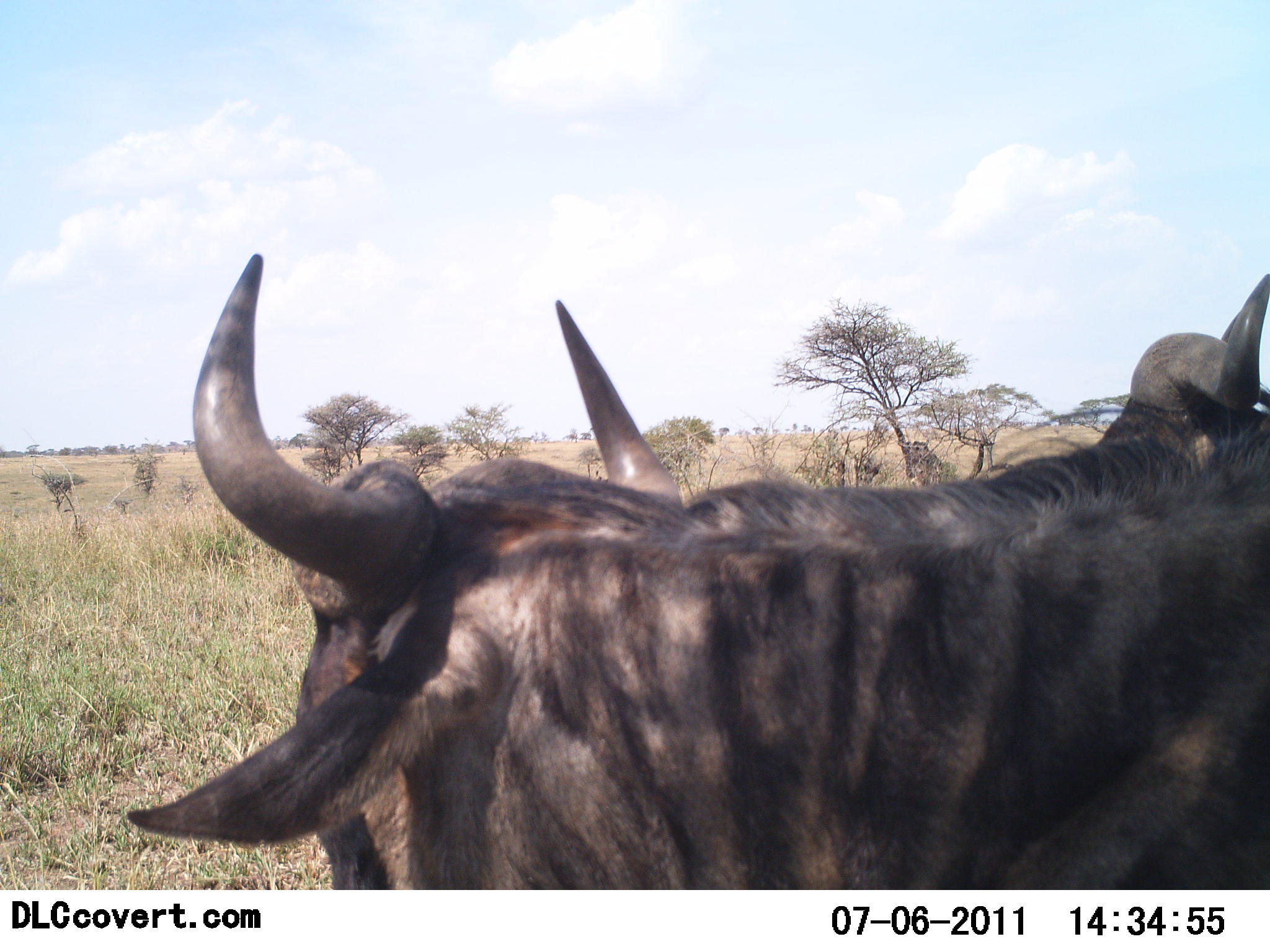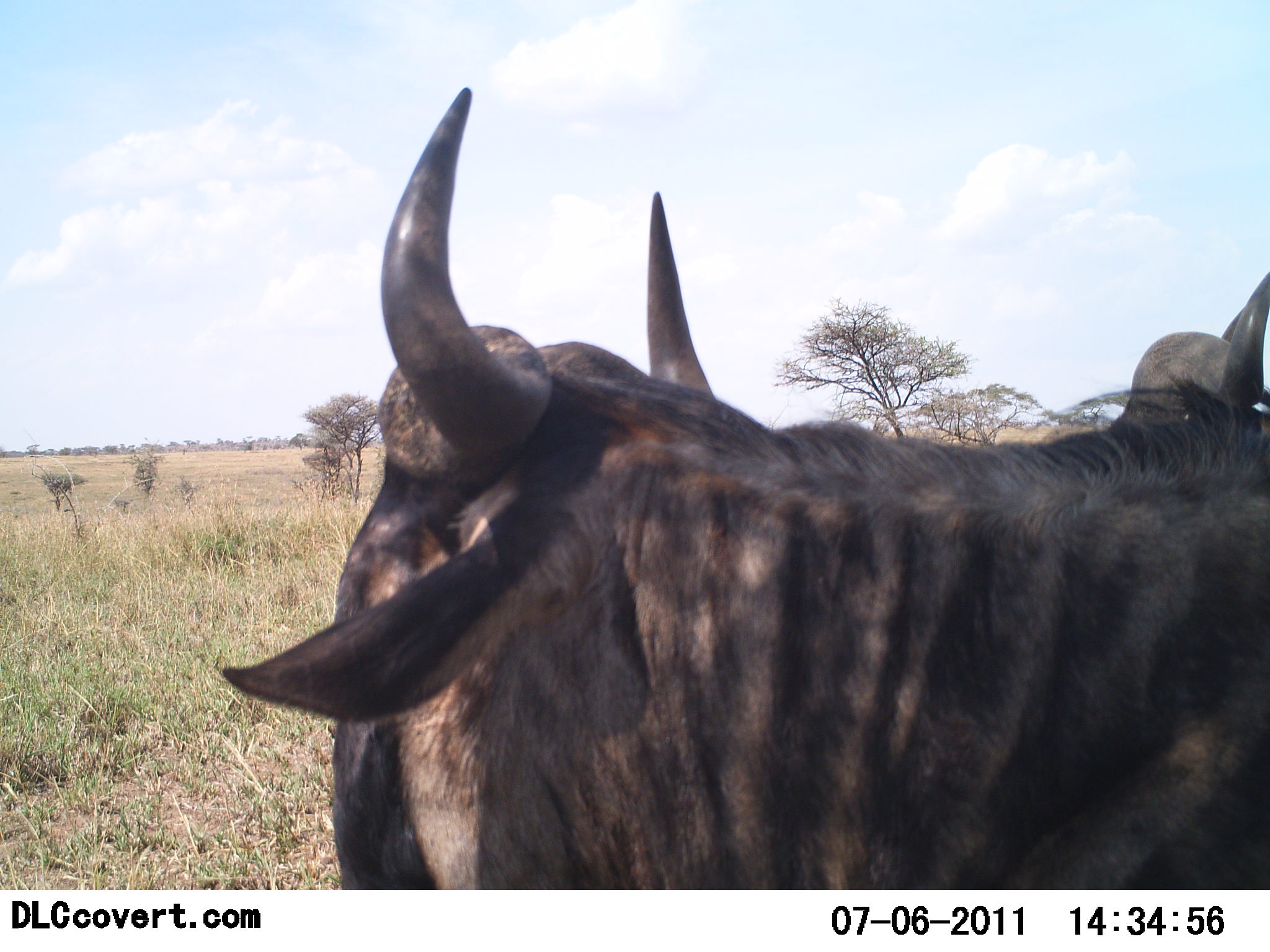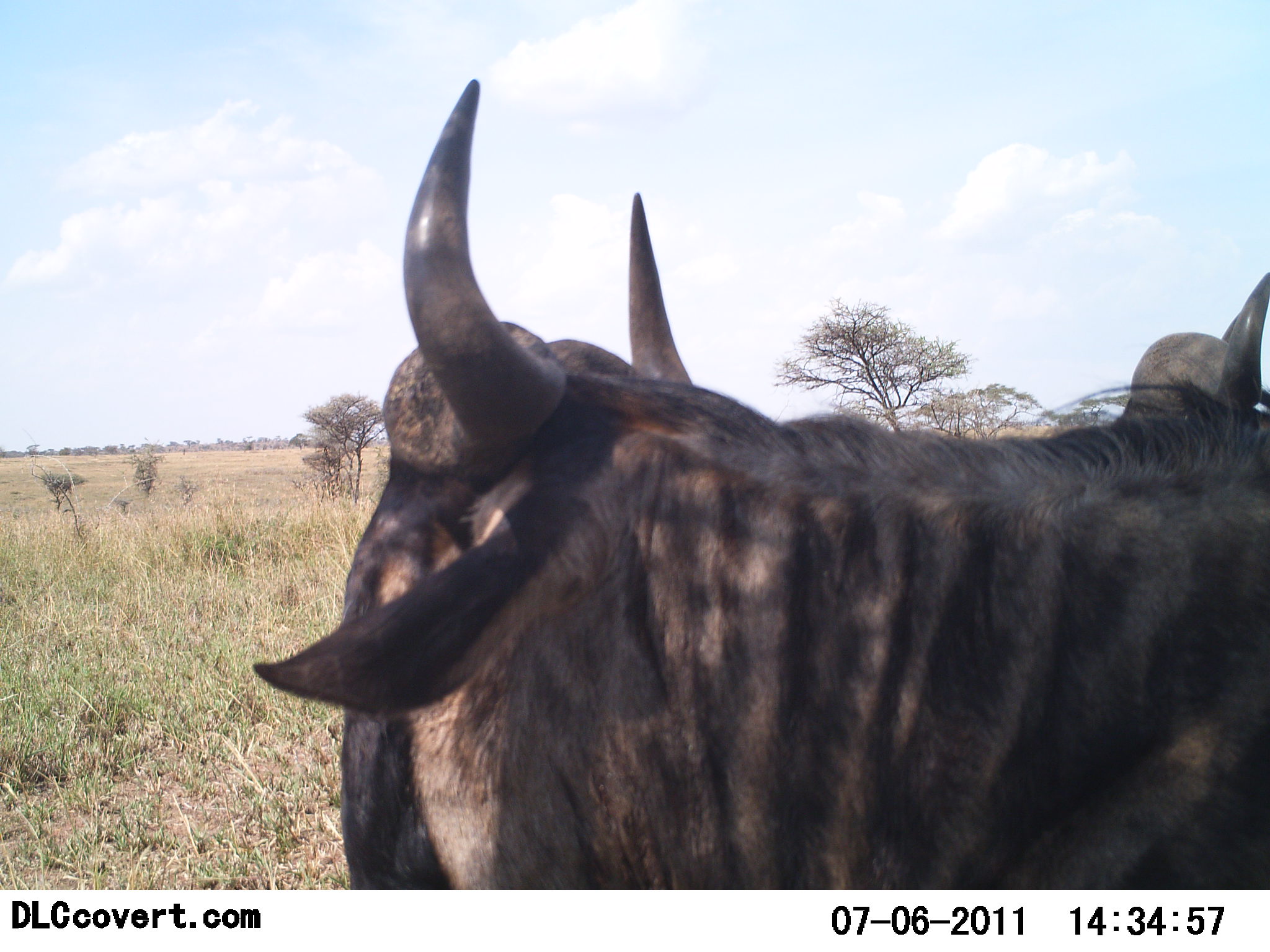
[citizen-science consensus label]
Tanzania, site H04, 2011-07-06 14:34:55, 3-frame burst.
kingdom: Animalia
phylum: Chordata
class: Mammalia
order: Artiodactyla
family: Bovidae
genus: Connochaetes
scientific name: Connochaetes taurinus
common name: blue wildebeest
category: wildebeest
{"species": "wildebeest (blue wildebeest) (Connochaetes taurinus)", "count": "2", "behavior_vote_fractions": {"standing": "91%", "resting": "0%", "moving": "9%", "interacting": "0%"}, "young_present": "0%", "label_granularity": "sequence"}